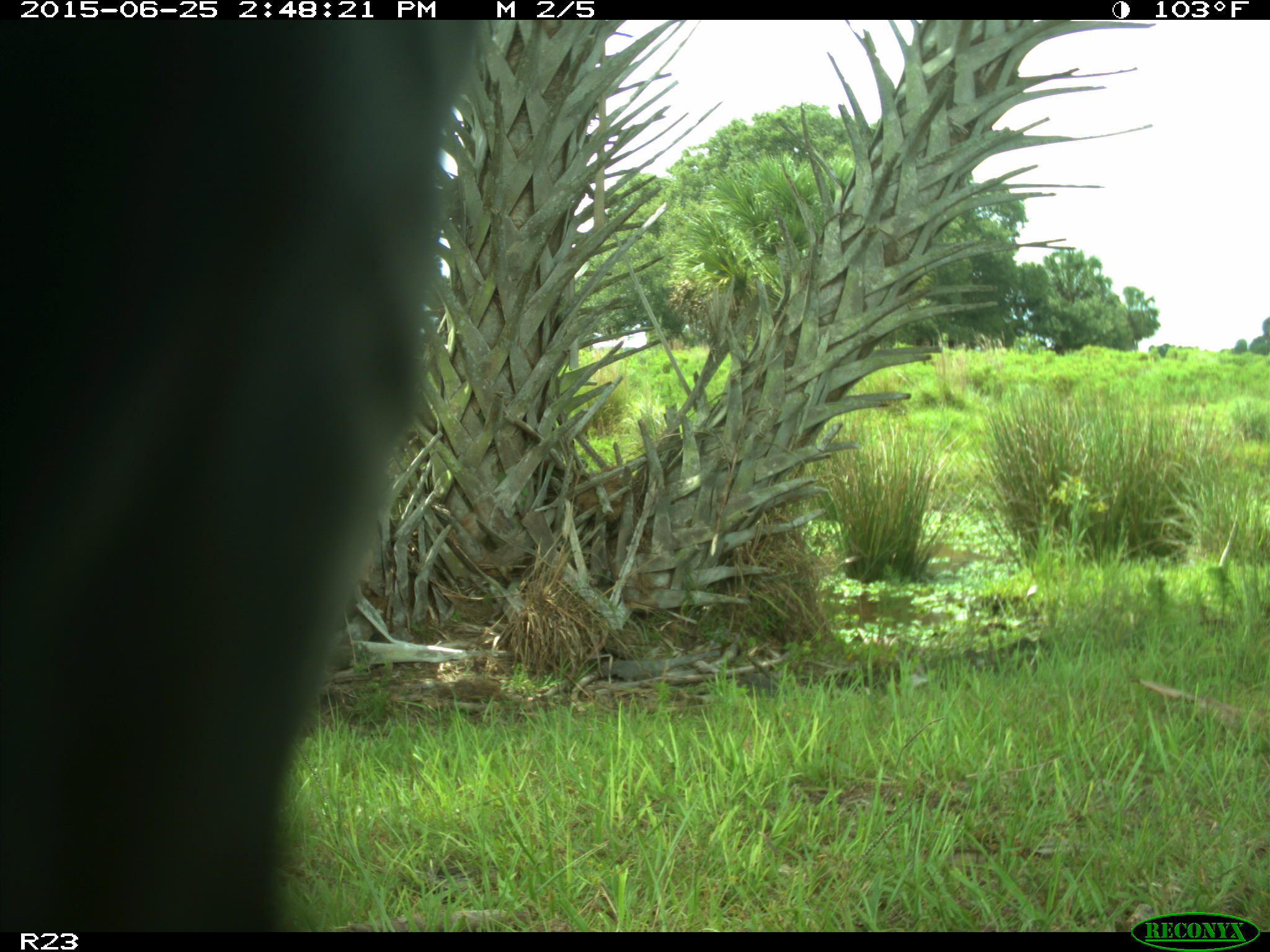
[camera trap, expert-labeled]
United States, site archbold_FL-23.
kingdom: Animalia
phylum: Chordata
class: Mammalia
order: Artiodactyla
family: Bovidae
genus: Bos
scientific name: Bos taurus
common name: domestic cow